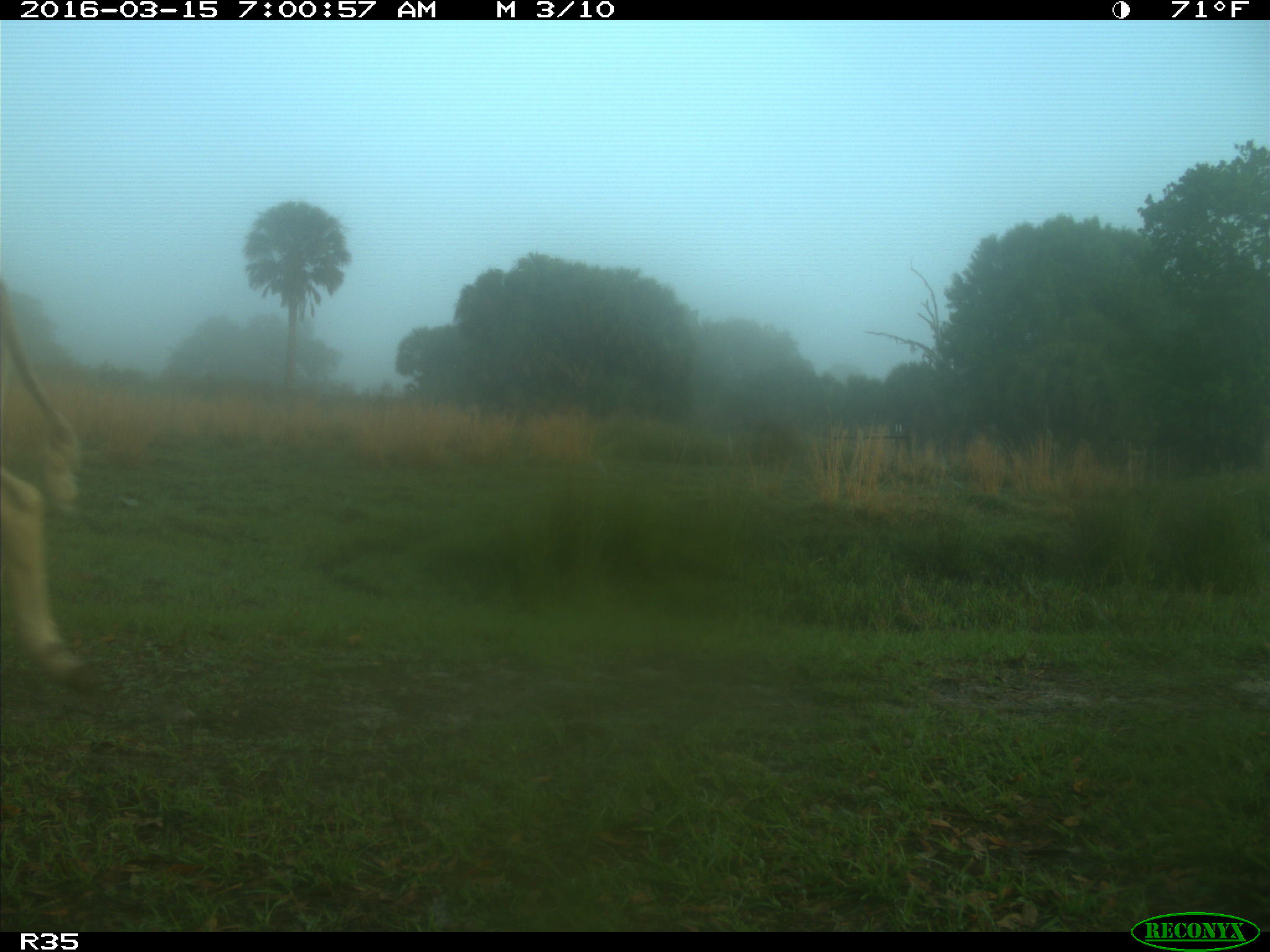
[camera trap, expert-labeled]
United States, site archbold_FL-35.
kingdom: Animalia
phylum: Chordata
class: Mammalia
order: Artiodactyla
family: Bovidae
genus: Bos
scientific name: Bos taurus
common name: domestic cow